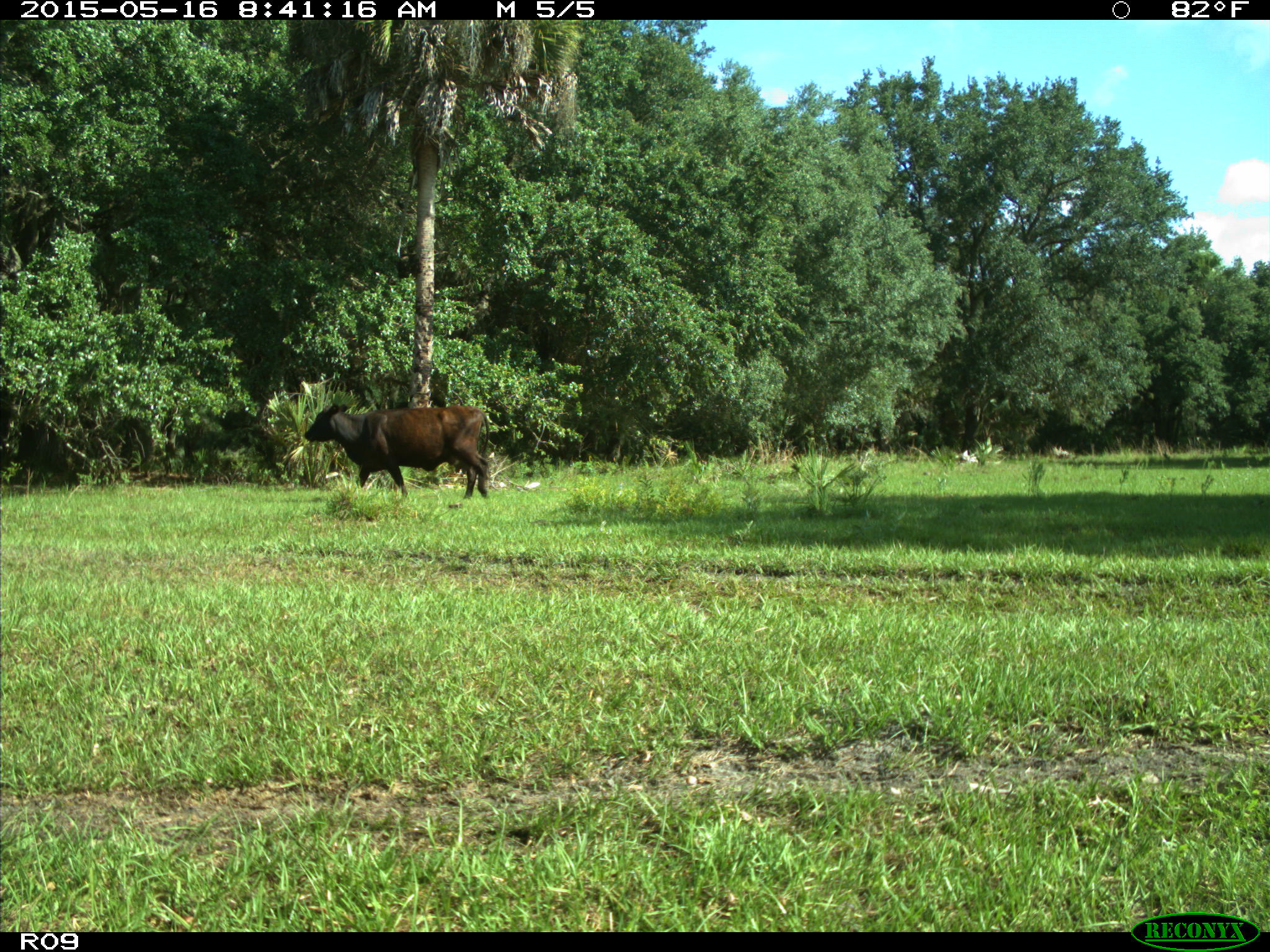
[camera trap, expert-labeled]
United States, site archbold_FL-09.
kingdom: Animalia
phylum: Chordata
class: Mammalia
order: Artiodactyla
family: Bovidae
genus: Bos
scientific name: Bos taurus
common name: domestic cow